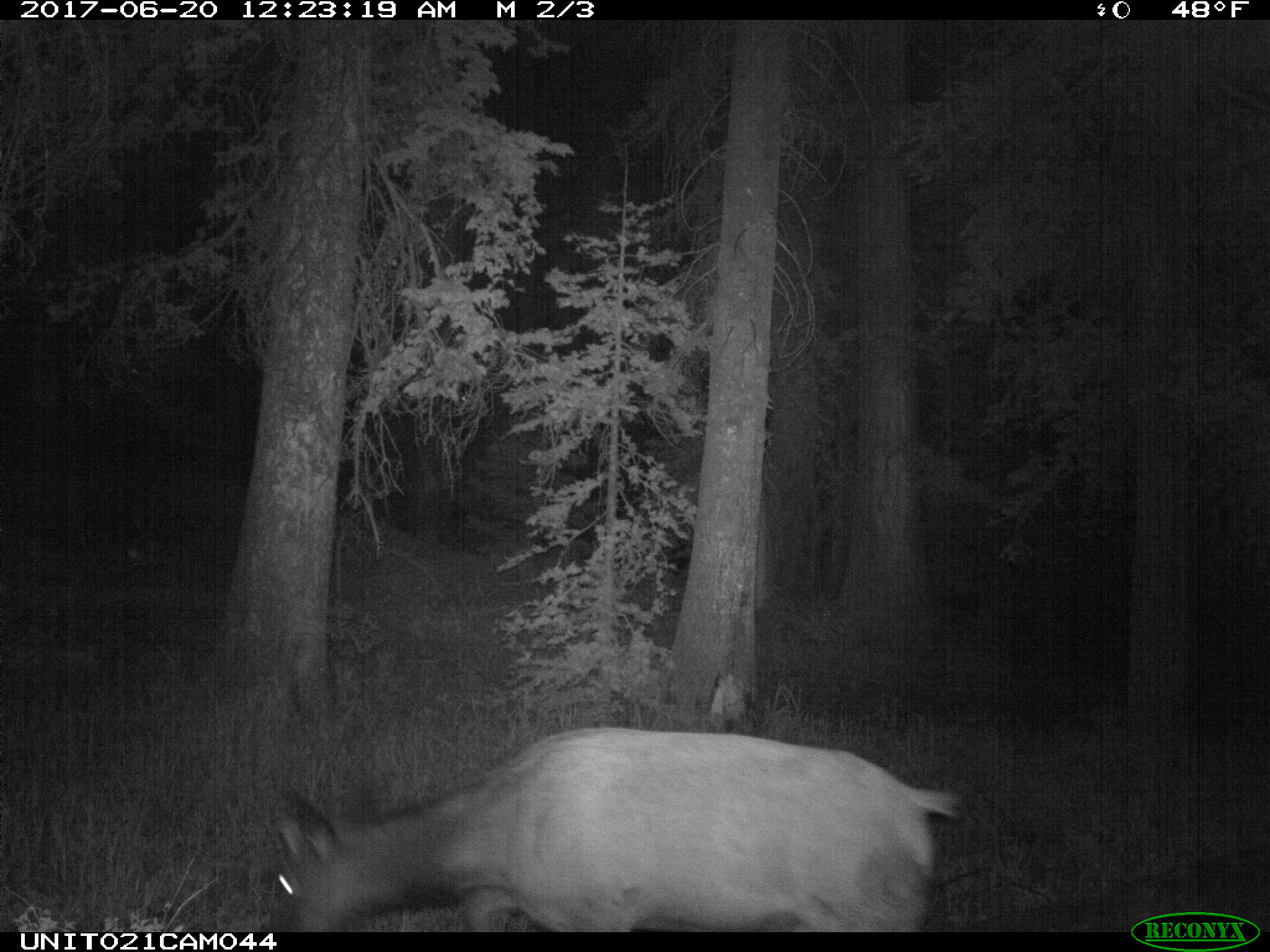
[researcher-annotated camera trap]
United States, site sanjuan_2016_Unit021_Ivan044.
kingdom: Animalia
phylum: Chordata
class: Mammalia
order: Artiodactyla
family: Cervidae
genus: Cervus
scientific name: Cervus elaphus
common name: red deer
Cervus elaphus (red deer).